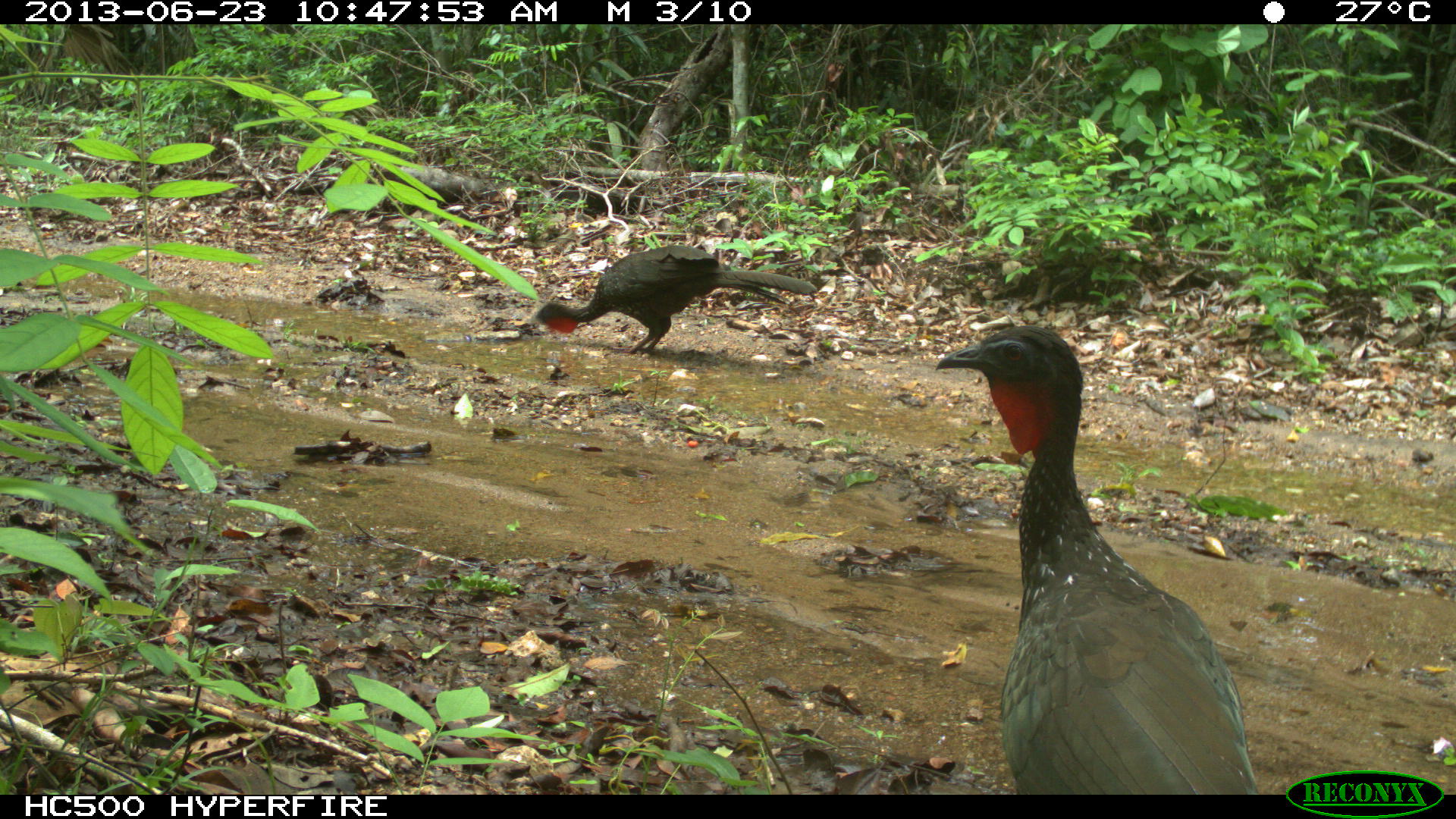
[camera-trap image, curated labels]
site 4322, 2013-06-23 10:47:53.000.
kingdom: Animalia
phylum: Chordata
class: Aves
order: Galliformes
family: Cracidae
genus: Penelope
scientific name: Penelope purpurascens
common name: crested guan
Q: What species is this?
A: Penelope purpurascens (crested guan).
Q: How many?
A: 2.